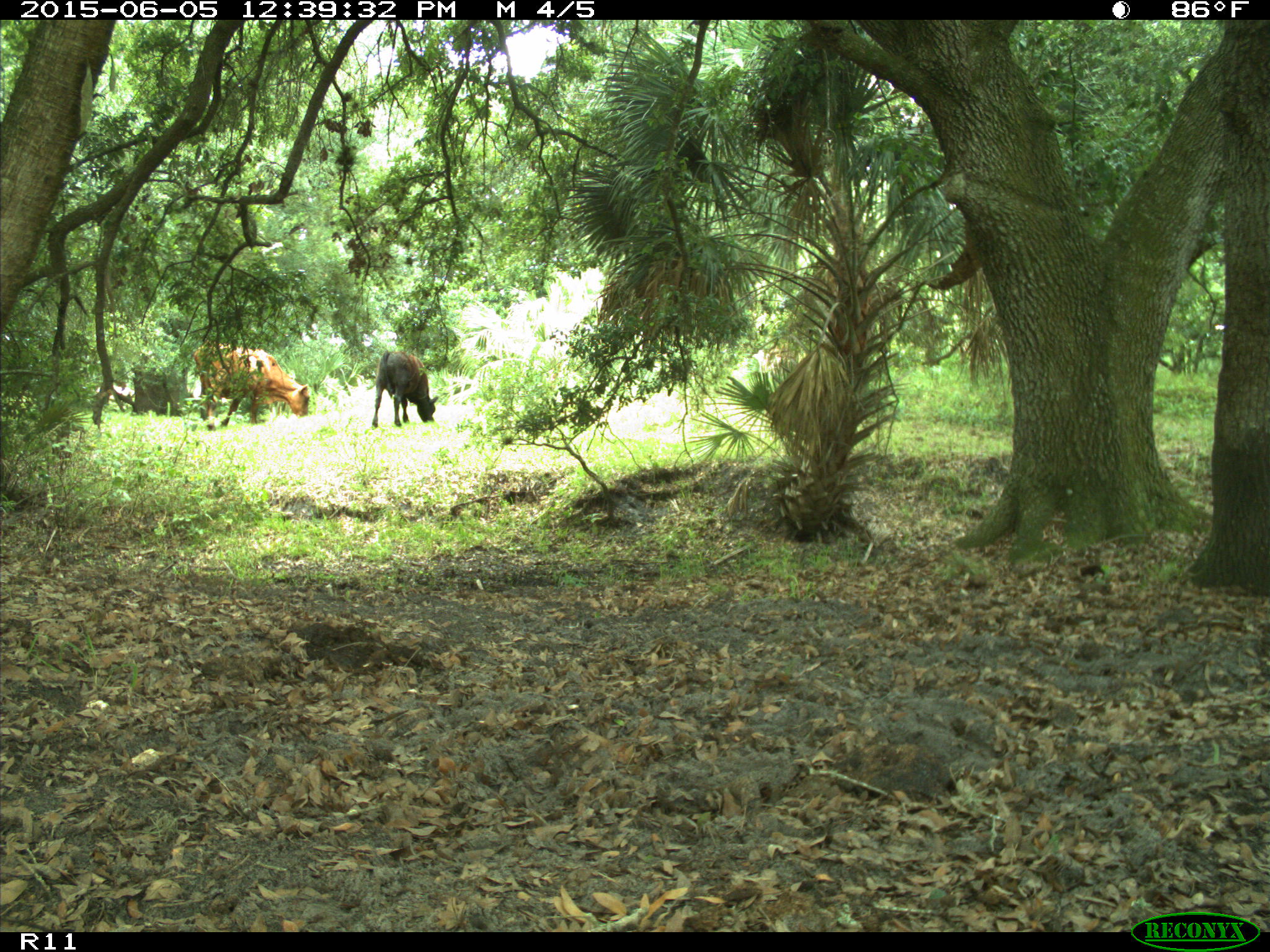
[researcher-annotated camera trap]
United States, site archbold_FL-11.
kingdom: Animalia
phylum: Chordata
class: Mammalia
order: Artiodactyla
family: Bovidae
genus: Bos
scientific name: Bos taurus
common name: domestic cow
Bos taurus (domestic cow).